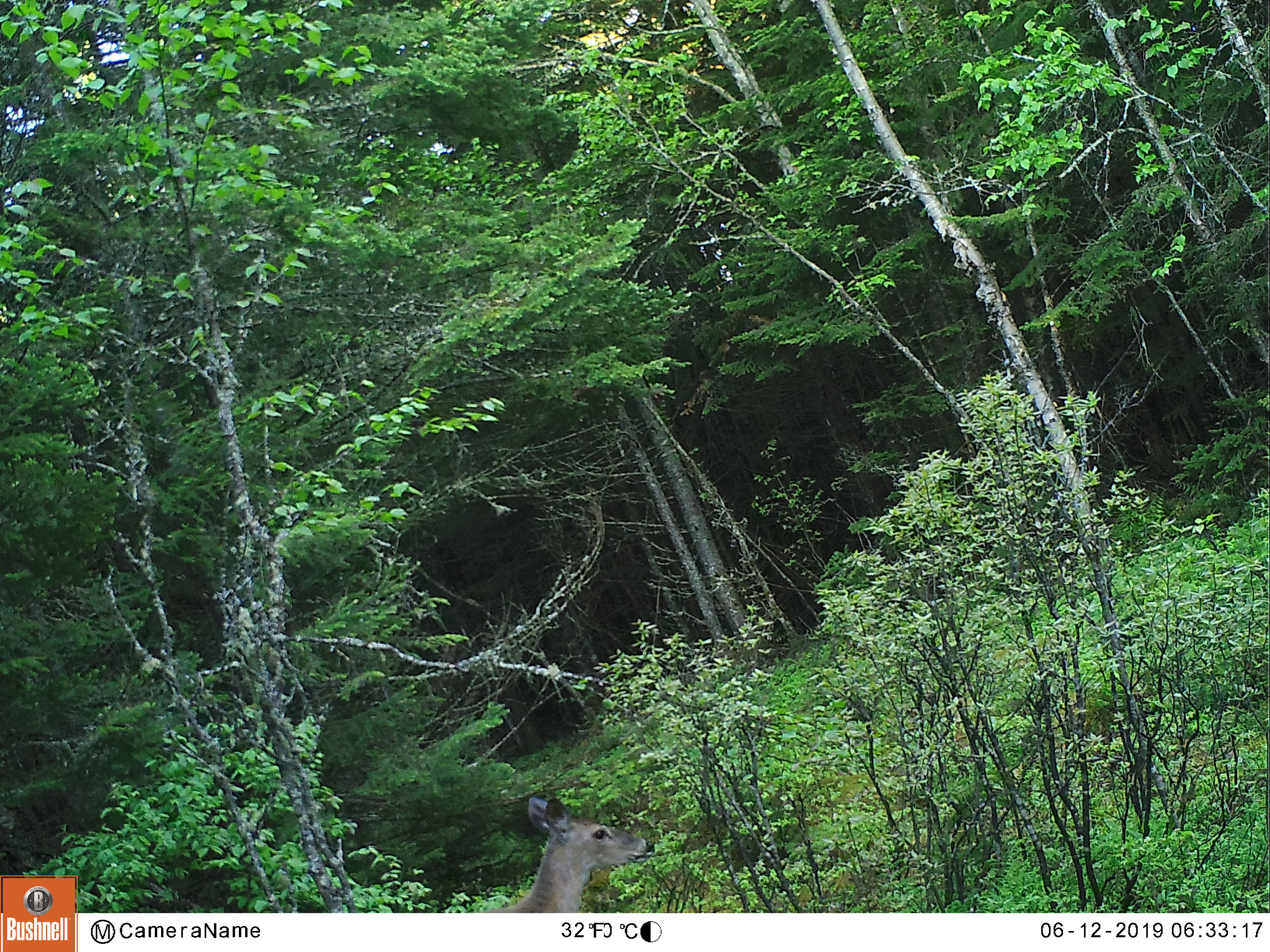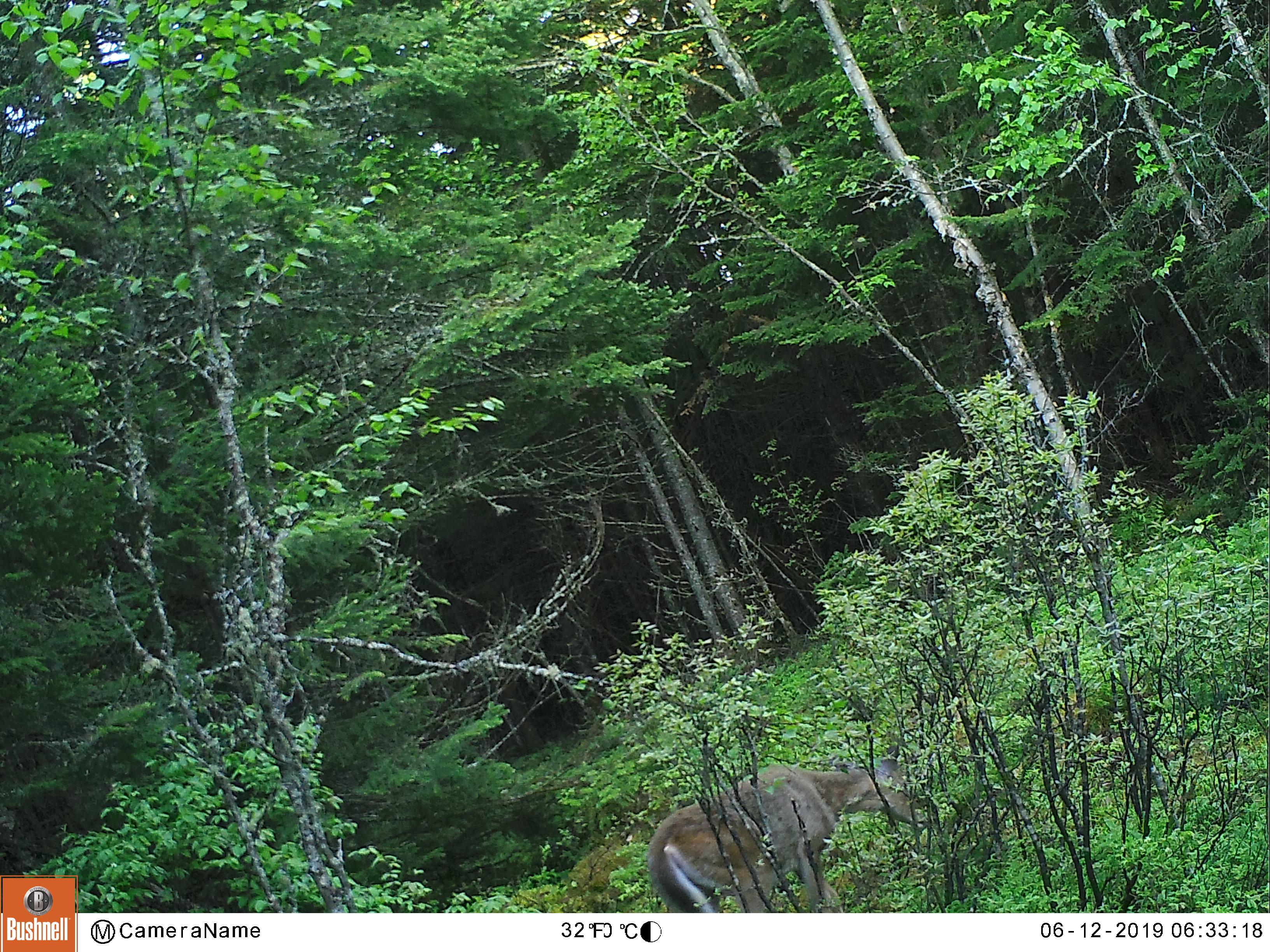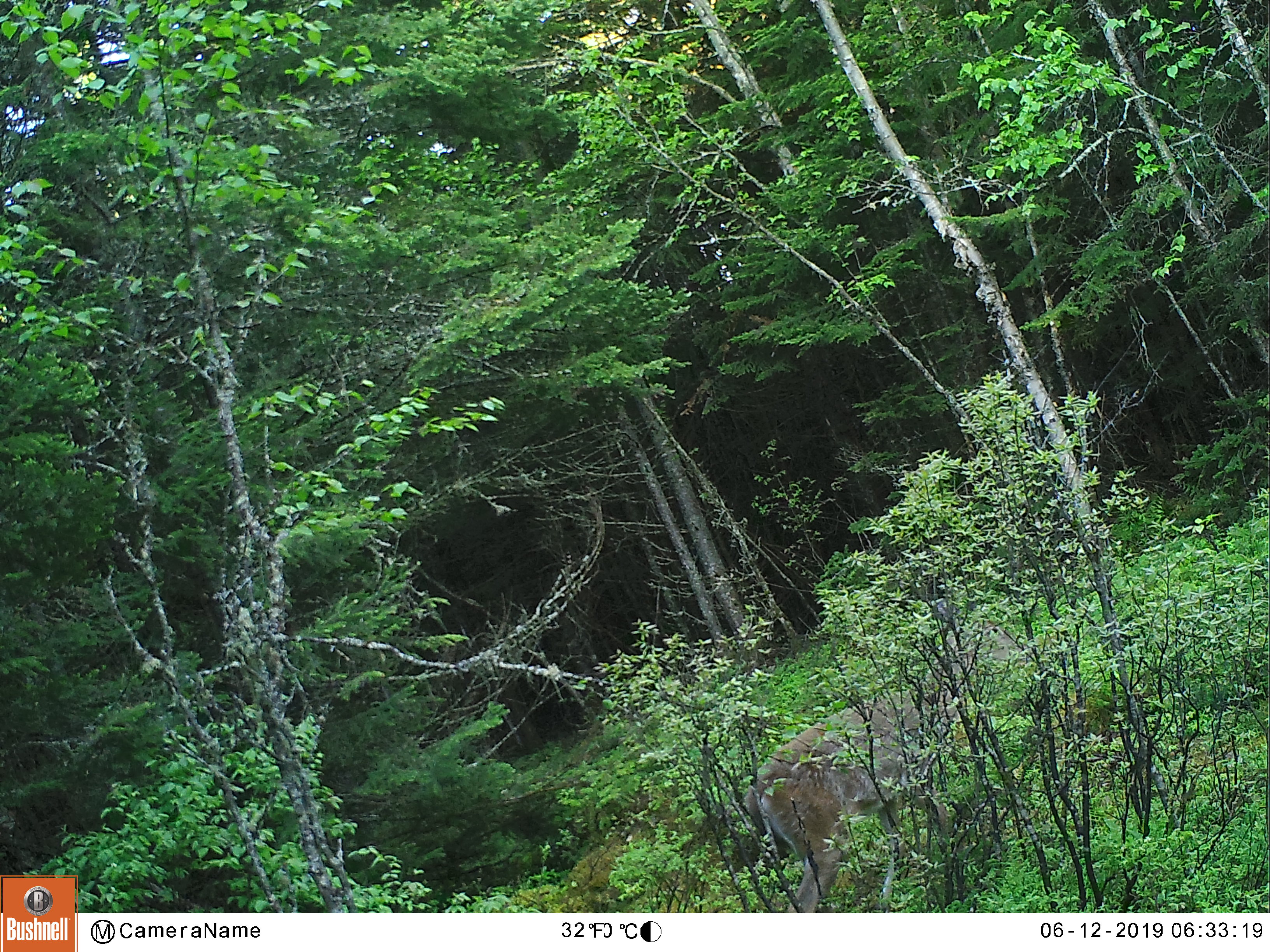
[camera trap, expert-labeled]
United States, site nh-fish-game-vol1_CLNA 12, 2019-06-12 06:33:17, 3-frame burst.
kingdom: Animalia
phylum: Chordata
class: Mammalia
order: Artiodactyla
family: Cervidae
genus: Odocoileus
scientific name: Odocoileus virginianus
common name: white-tailed deer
White-tailed deer (Odocoileus virginianus).